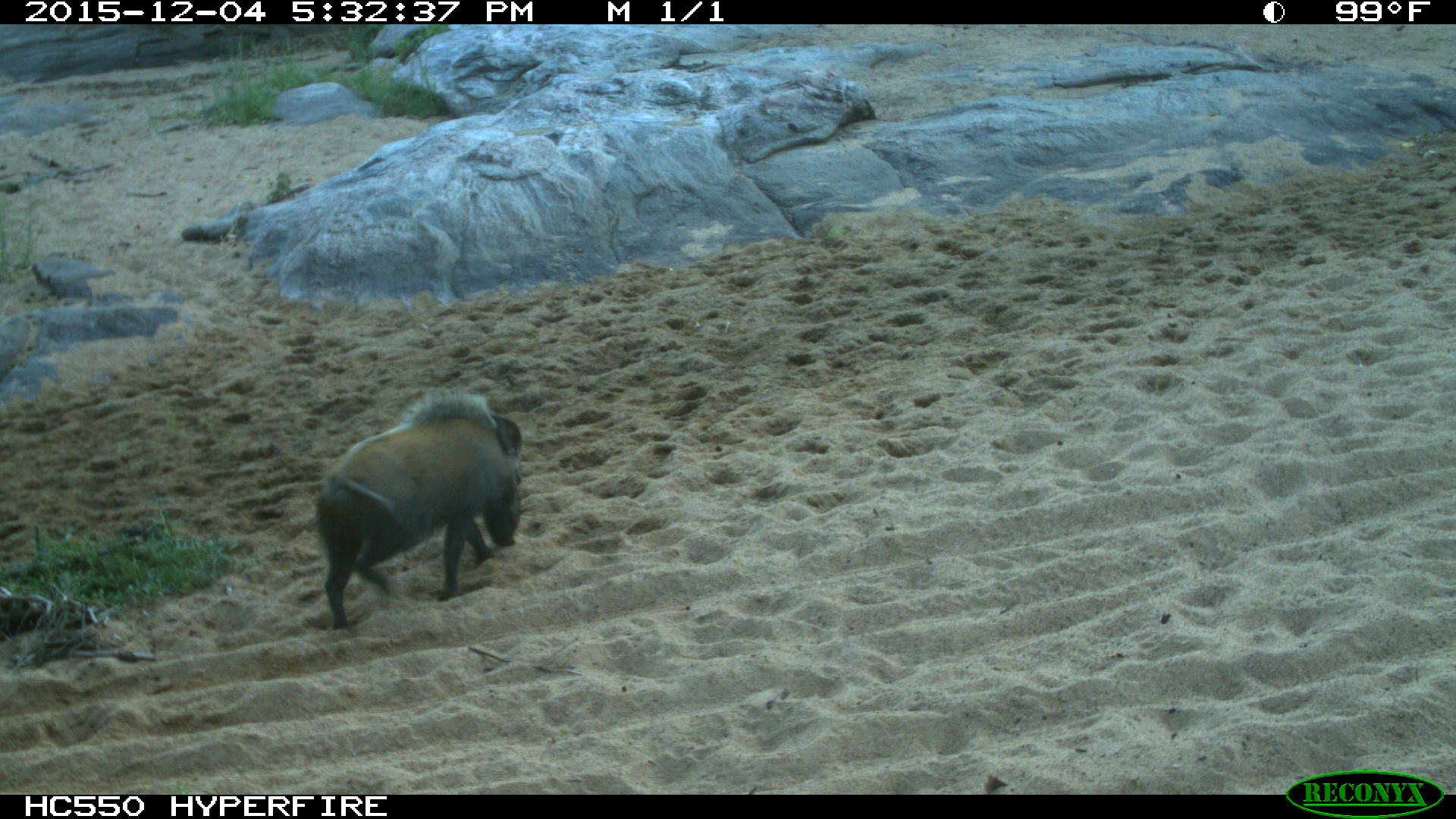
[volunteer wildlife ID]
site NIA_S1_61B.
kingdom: Animalia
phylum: Chordata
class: Mammalia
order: Artiodactyla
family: Suidae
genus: Potamochoerus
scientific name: Potamochoerus larvatus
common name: bushpig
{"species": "bushpig (Potamochoerus larvatus)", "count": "1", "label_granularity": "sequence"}